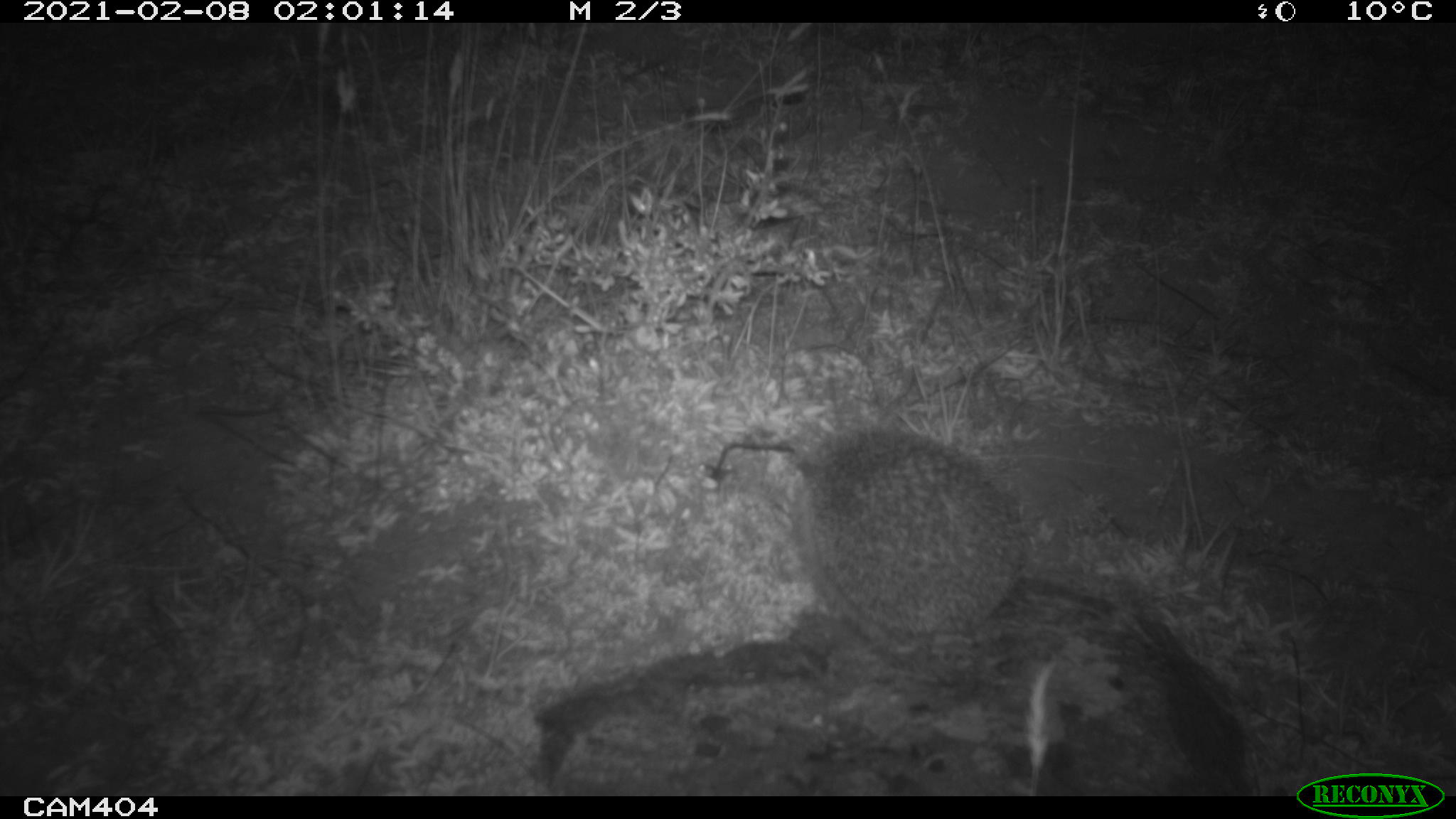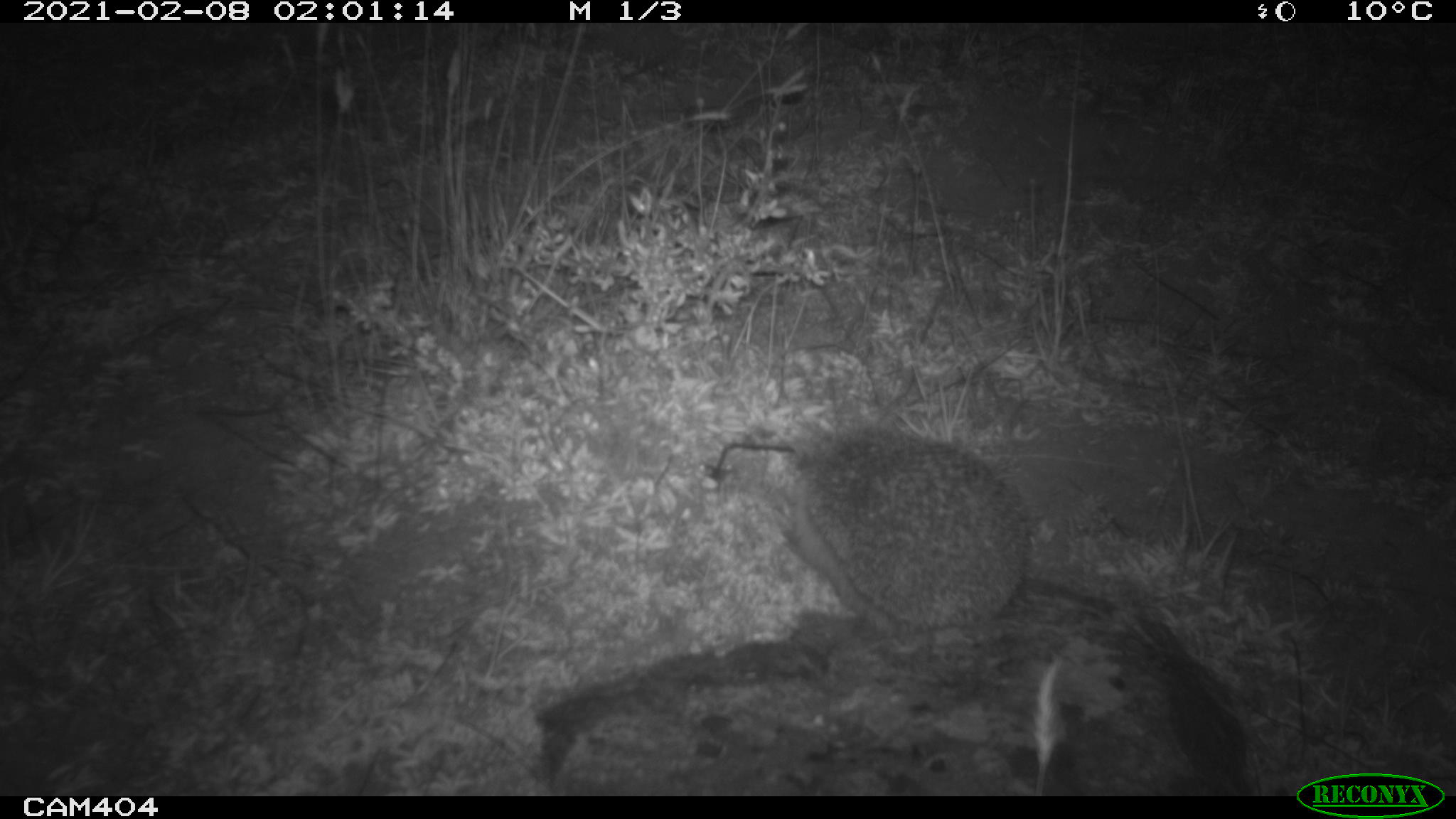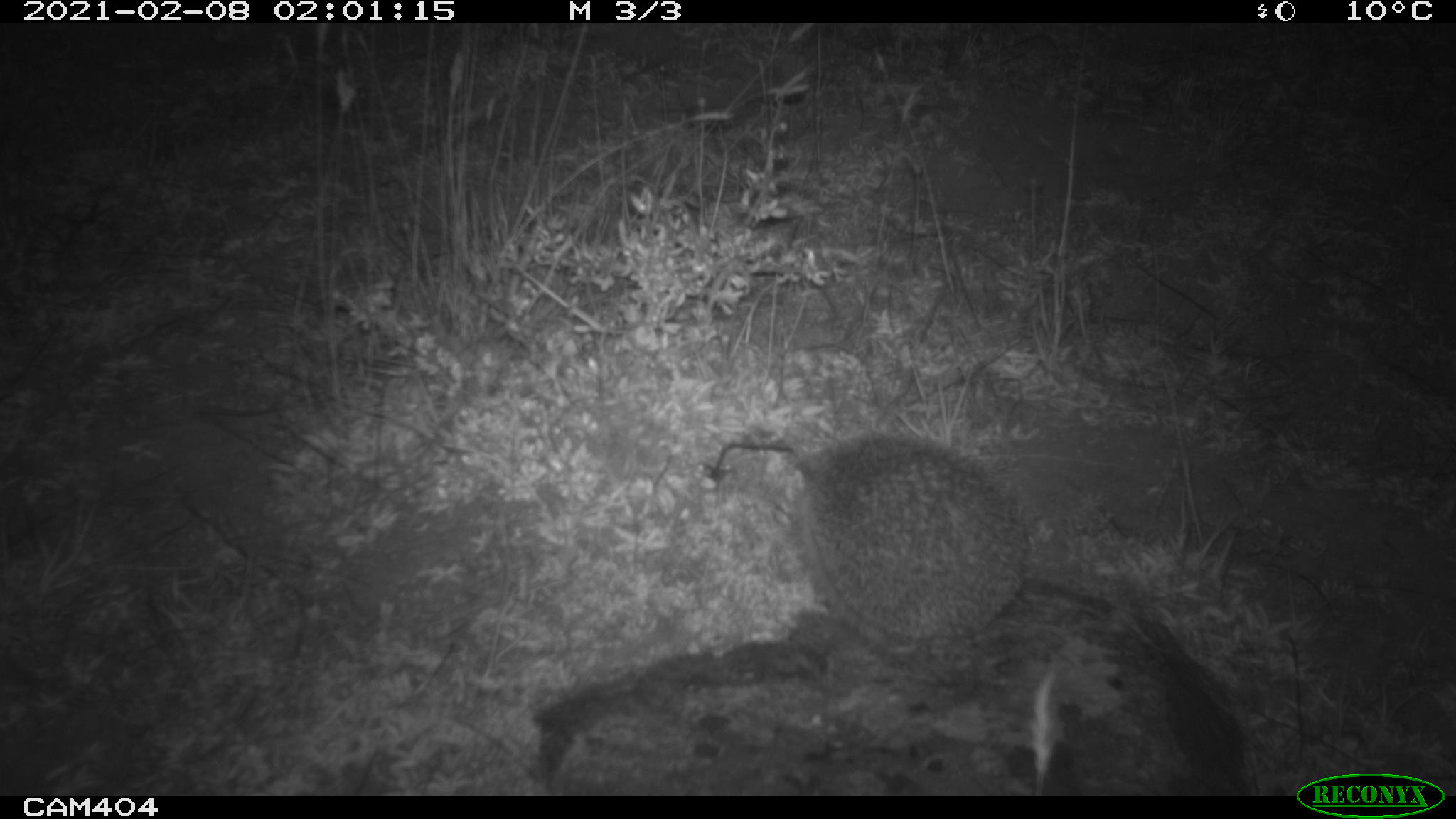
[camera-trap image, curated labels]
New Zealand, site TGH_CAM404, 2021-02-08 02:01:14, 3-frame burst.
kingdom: Animalia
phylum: Chordata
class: Mammalia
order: Eulipotyphla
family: Erinaceidae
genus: Erinaceus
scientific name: Erinaceus europaeus europaeus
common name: european hedgehog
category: hedgehog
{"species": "hedgehog (european hedgehog) (Erinaceus europaeus europaeus)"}